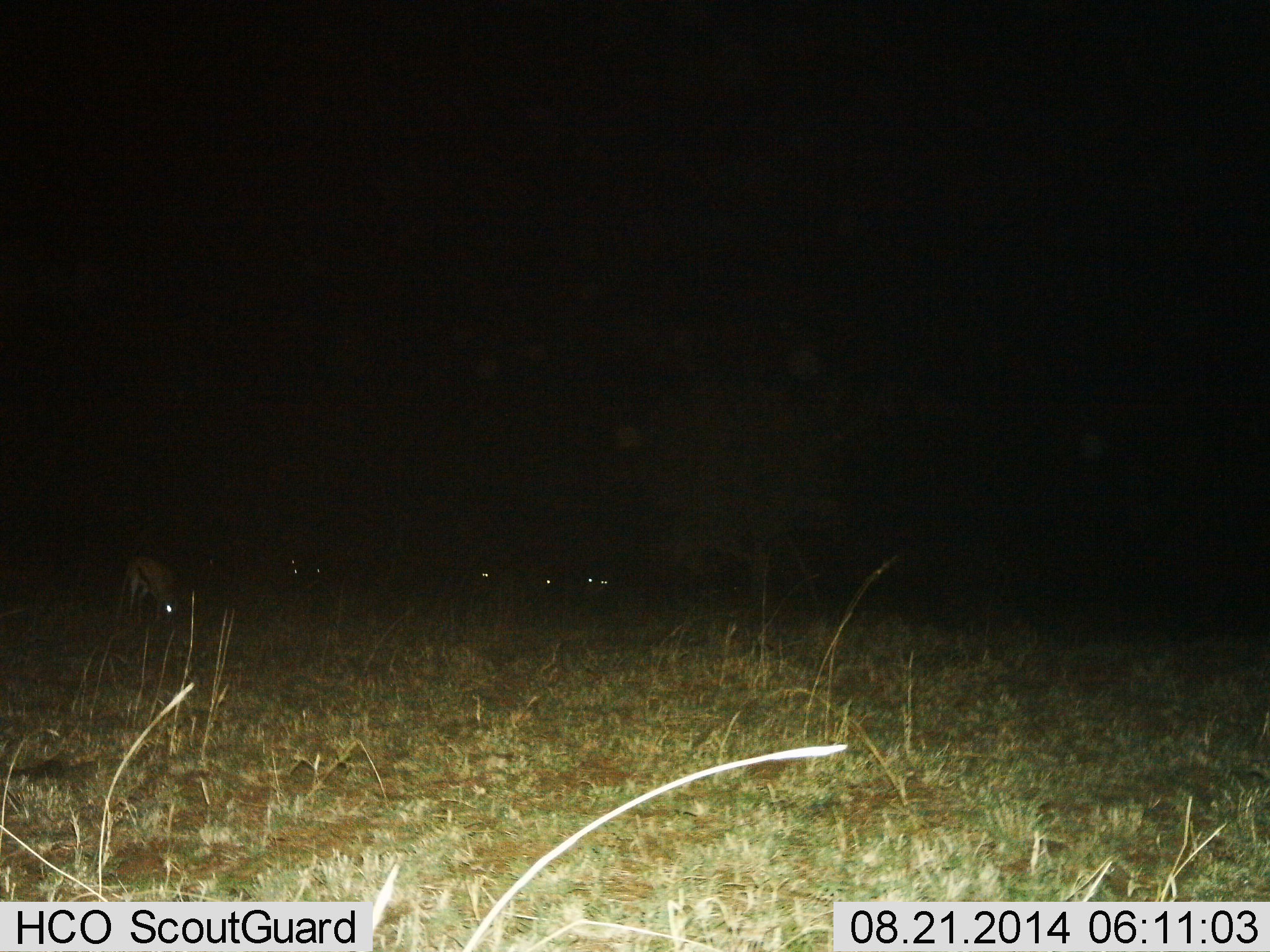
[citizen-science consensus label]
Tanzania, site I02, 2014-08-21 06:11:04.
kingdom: Animalia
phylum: Chordata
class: Mammalia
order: Artiodactyla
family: Bovidae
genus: Eudorcas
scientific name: Eudorcas thomsonii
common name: thomson's gazelle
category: gazellethomsons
Gazellethomsons (thomson's gazelle) (Eudorcas thomsonii), count 5. Behavior (volunteer vote fractions): standing 30%, resting 0%, moving 0%, interacting 0%. Young present (vote fraction): 0%. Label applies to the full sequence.